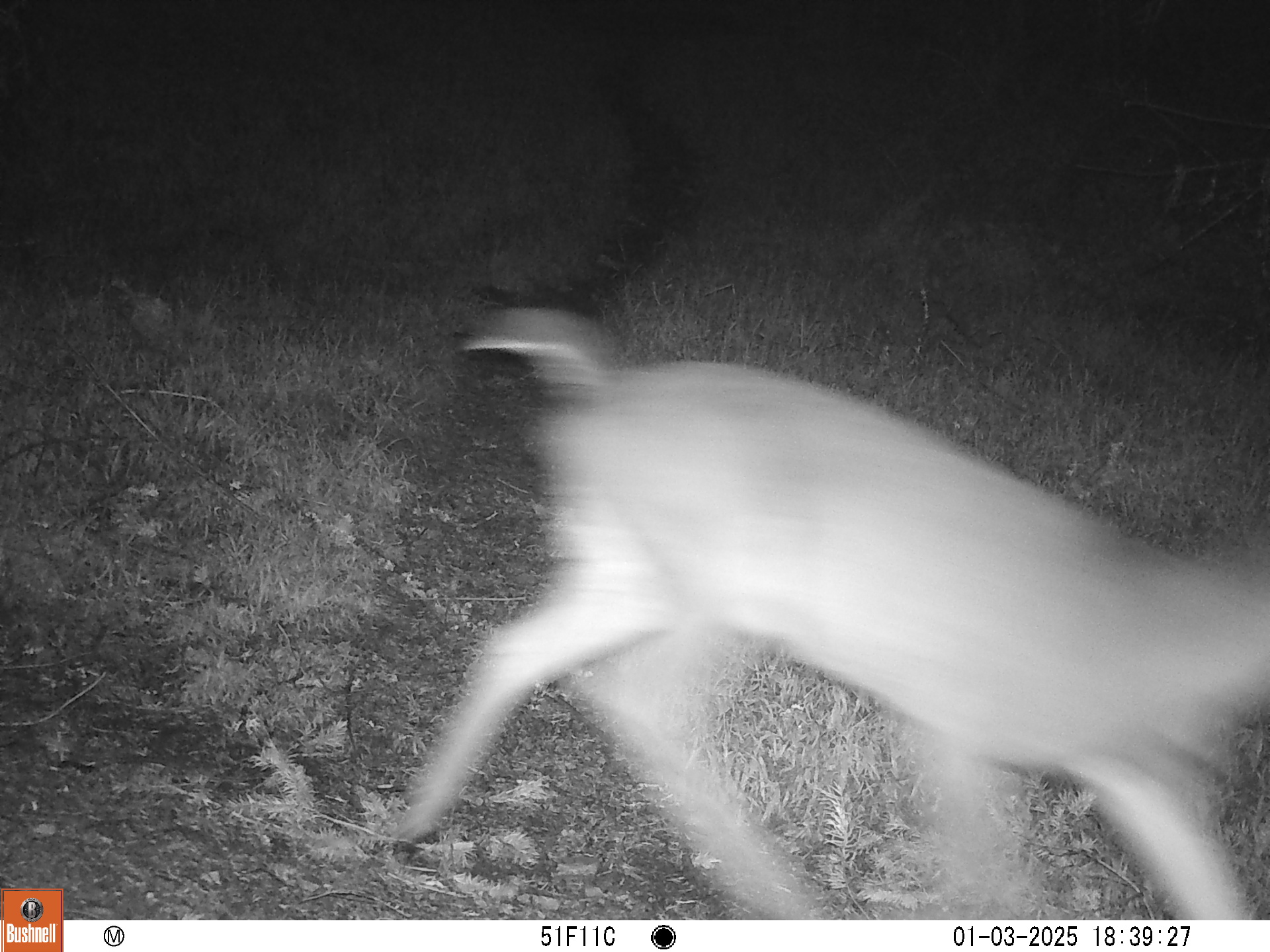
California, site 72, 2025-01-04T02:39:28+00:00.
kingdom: Animalia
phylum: Chordata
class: Mammalia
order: Artiodactyla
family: Cervidae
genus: Odocoileus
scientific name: Odocoileus hemionus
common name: mule deer